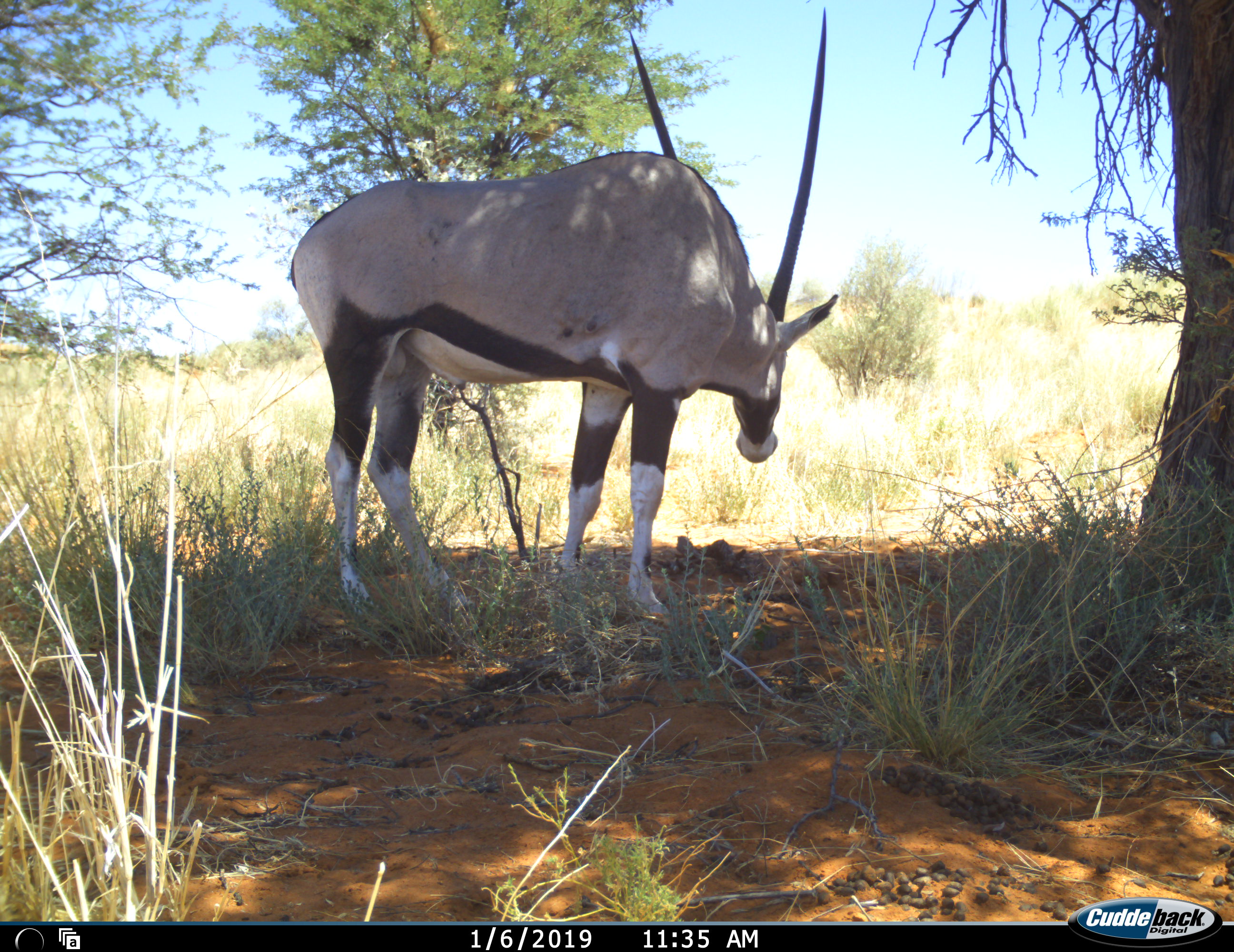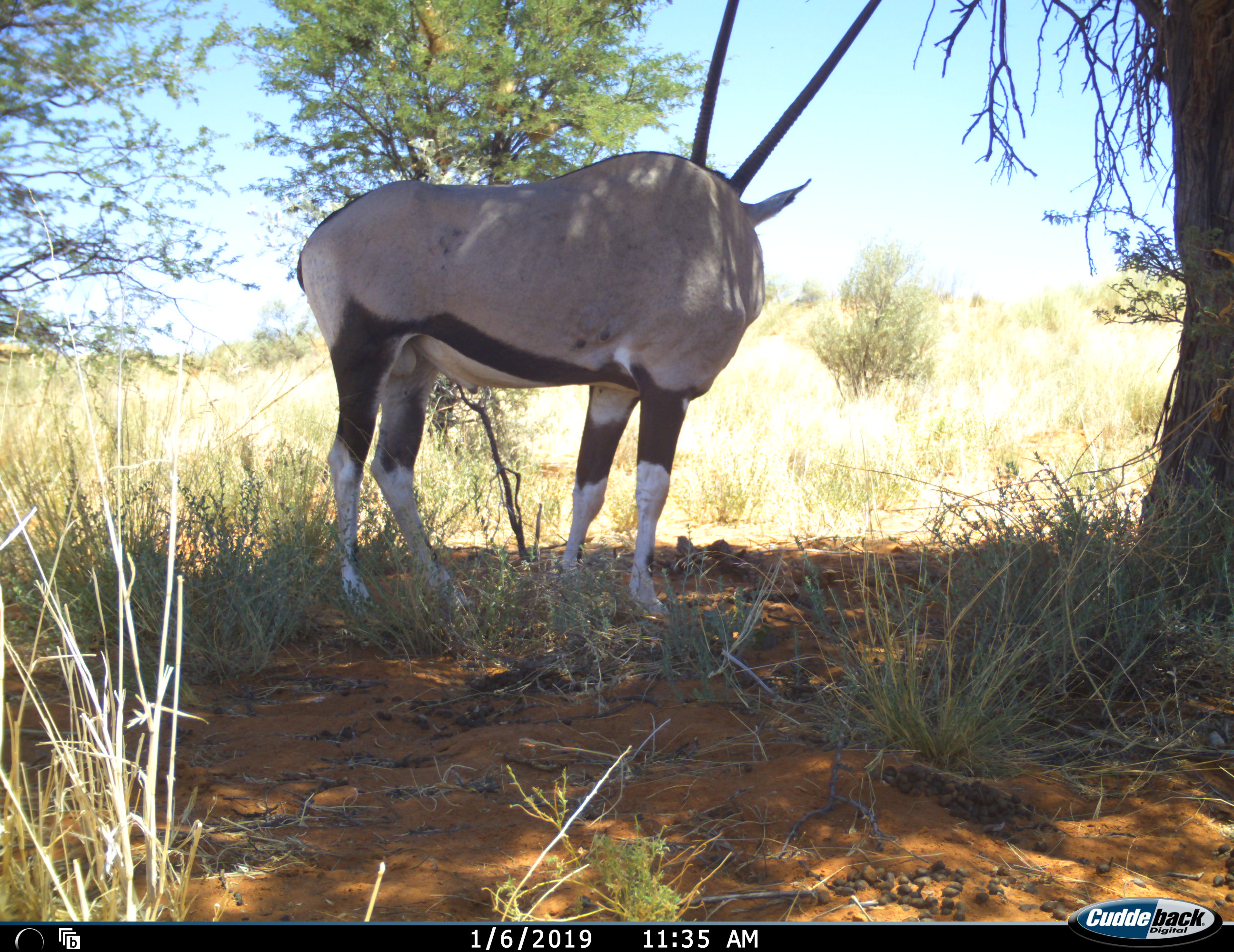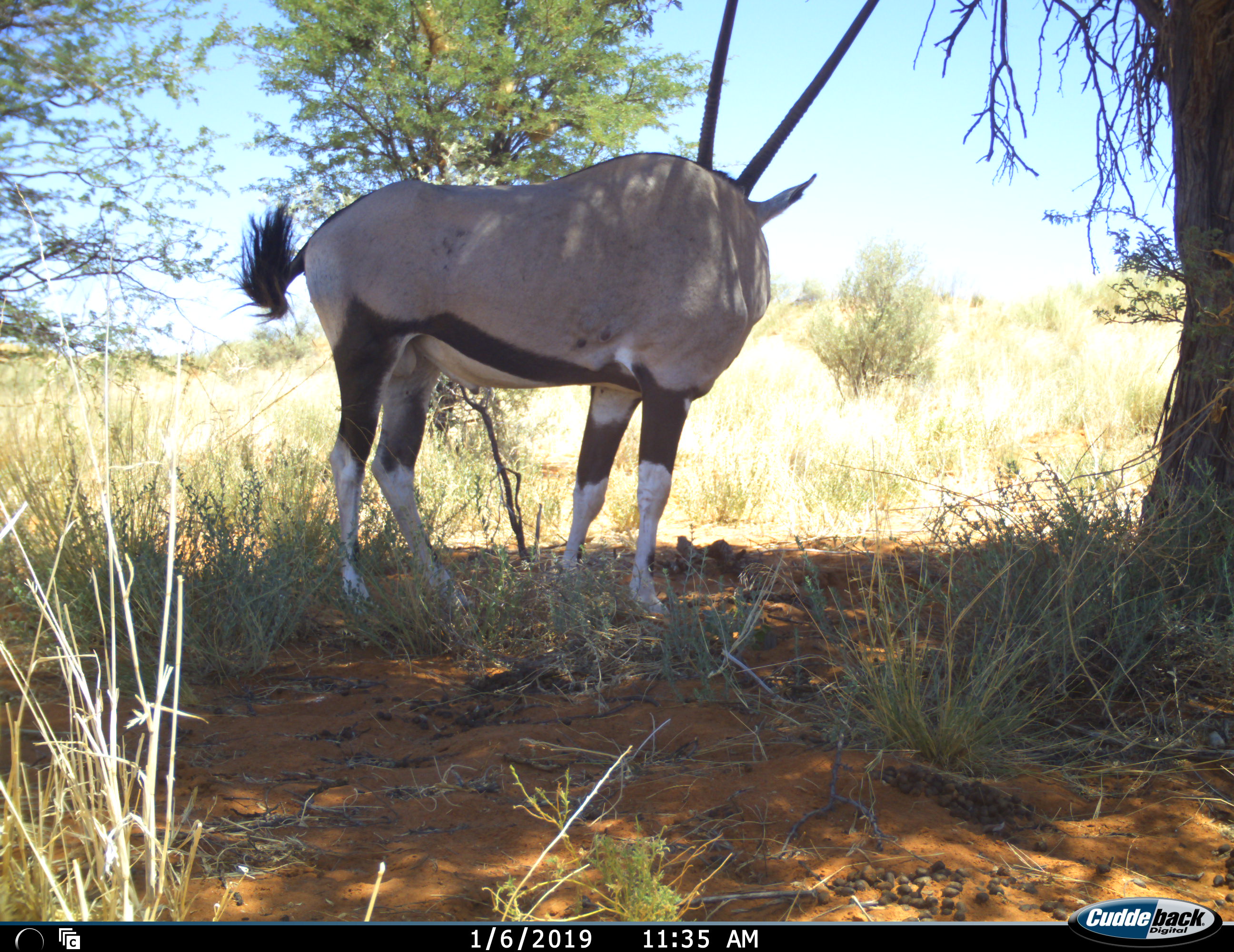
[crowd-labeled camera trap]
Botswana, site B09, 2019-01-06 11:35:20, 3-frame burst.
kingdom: Animalia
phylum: Chordata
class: Mammalia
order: Artiodactyla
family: Bovidae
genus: Oryx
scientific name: Oryx gazella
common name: gemsbok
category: gemsbokoryx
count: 1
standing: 90%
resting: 0%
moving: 0%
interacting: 10%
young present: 0%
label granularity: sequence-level